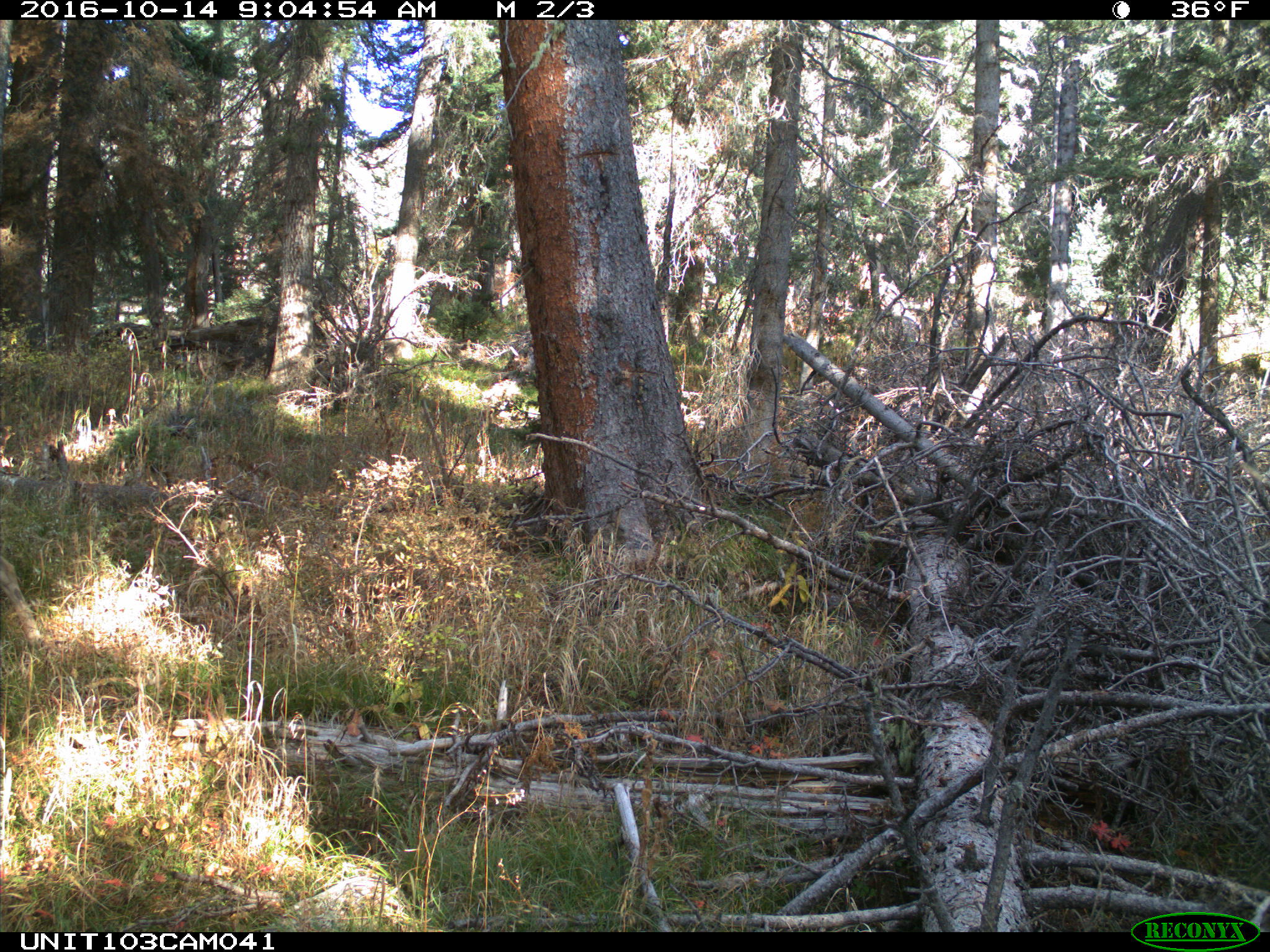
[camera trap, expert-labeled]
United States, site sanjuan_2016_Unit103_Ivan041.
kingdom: Animalia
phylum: Chordata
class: Mammalia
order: Artiodactyla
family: Cervidae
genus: Odocoileus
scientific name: Odocoileus hemionus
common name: mule deer